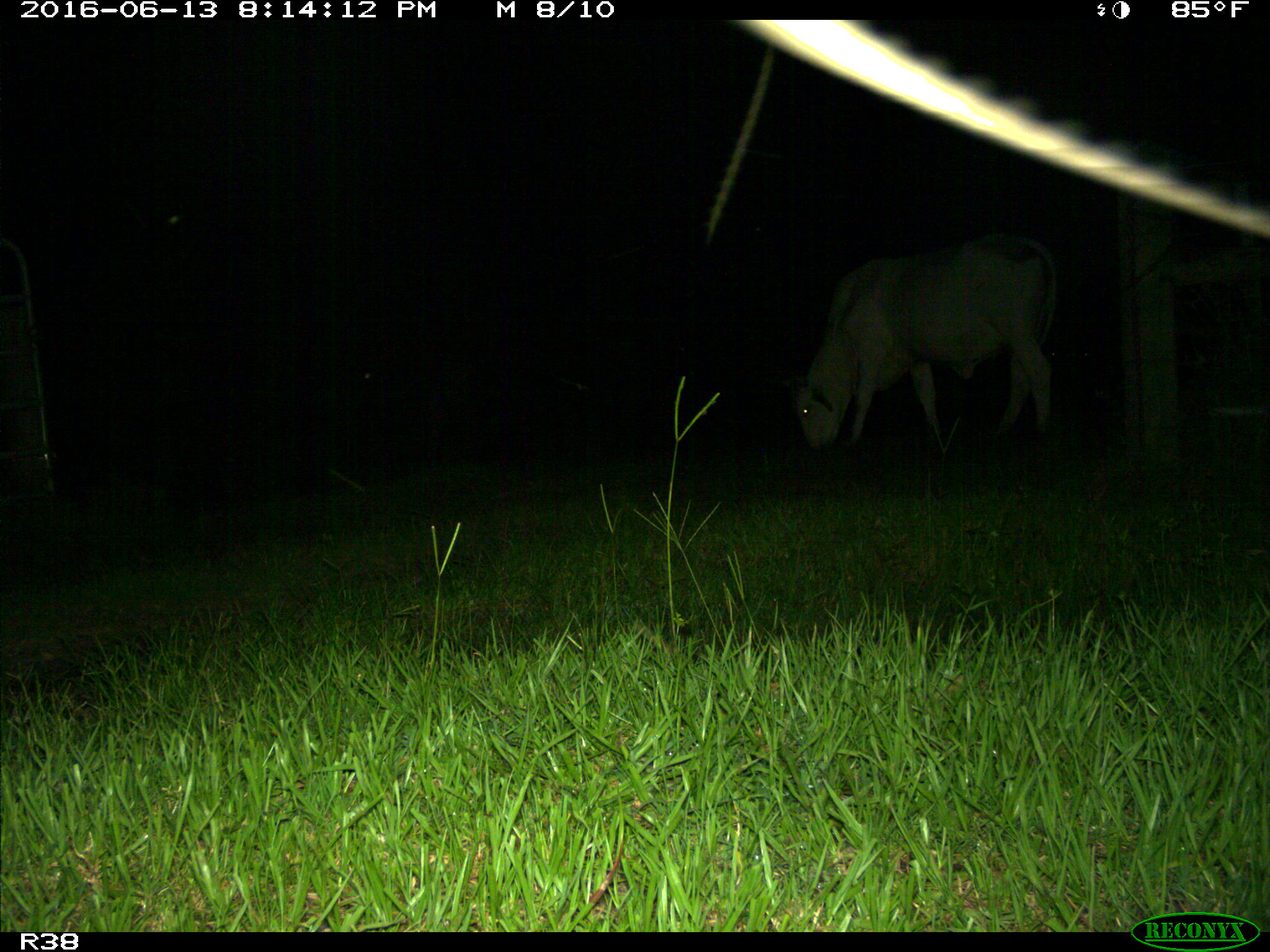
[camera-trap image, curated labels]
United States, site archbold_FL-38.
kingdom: Animalia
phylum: Chordata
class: Mammalia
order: Artiodactyla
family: Bovidae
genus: Bos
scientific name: Bos taurus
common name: domestic cow